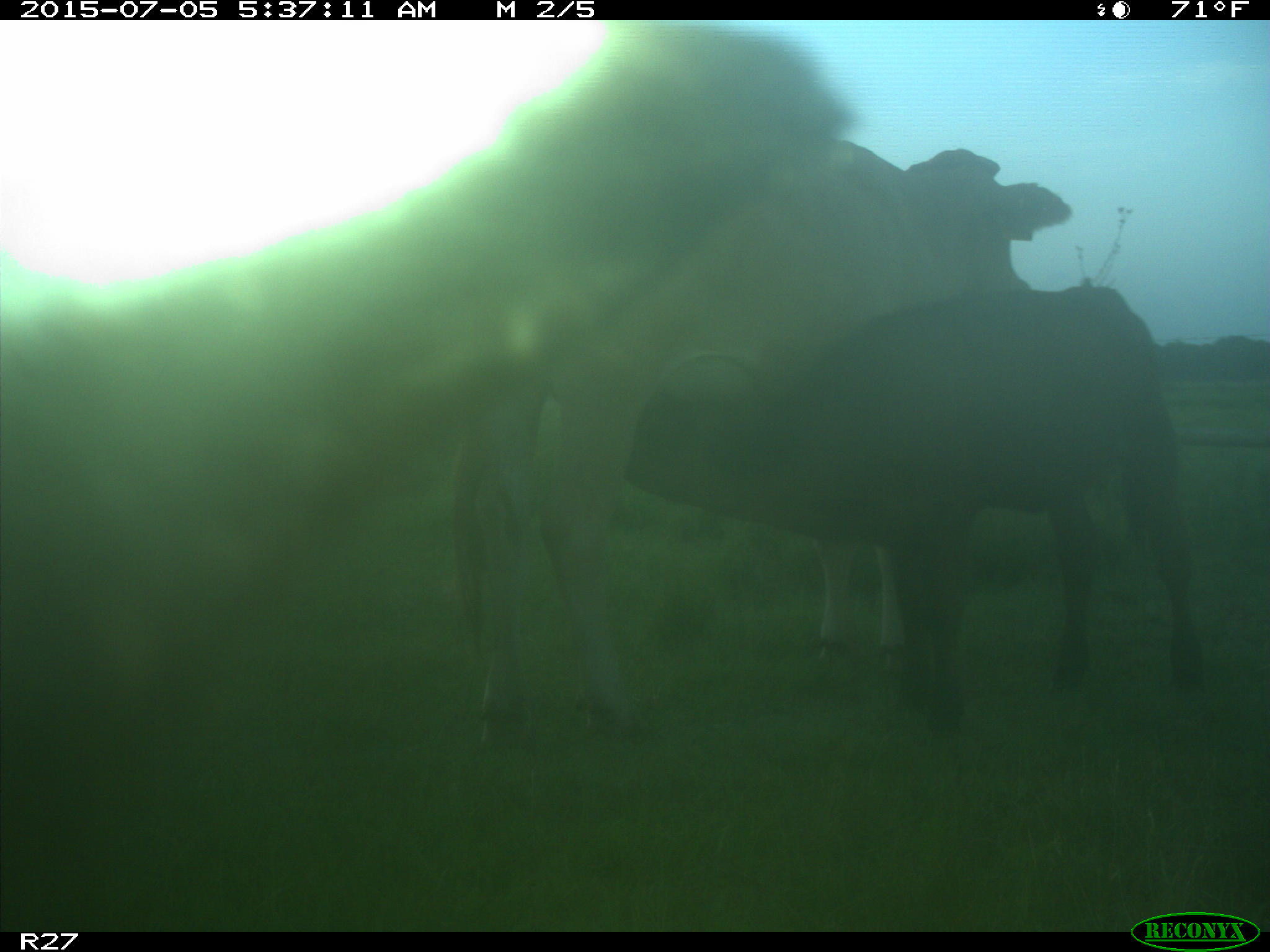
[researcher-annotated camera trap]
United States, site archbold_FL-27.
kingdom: Animalia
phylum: Chordata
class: Mammalia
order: Artiodactyla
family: Bovidae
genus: Bos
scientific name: Bos taurus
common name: domestic cow